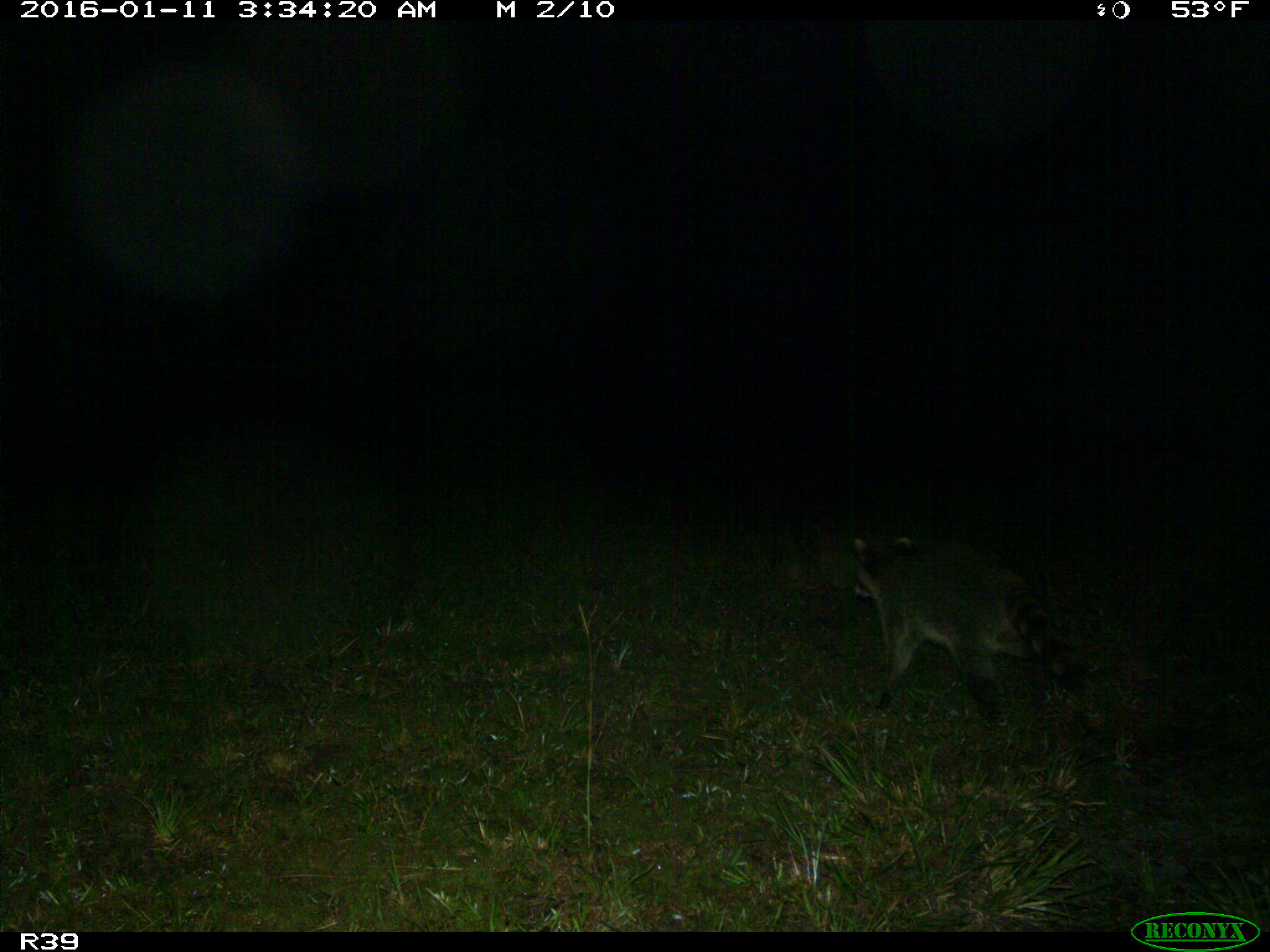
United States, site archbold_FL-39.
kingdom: Animalia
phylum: Chordata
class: Mammalia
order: Carnivora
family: Procyonidae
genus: Procyon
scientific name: Procyon lotor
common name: common raccoon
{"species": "Procyon lotor (common raccoon)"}